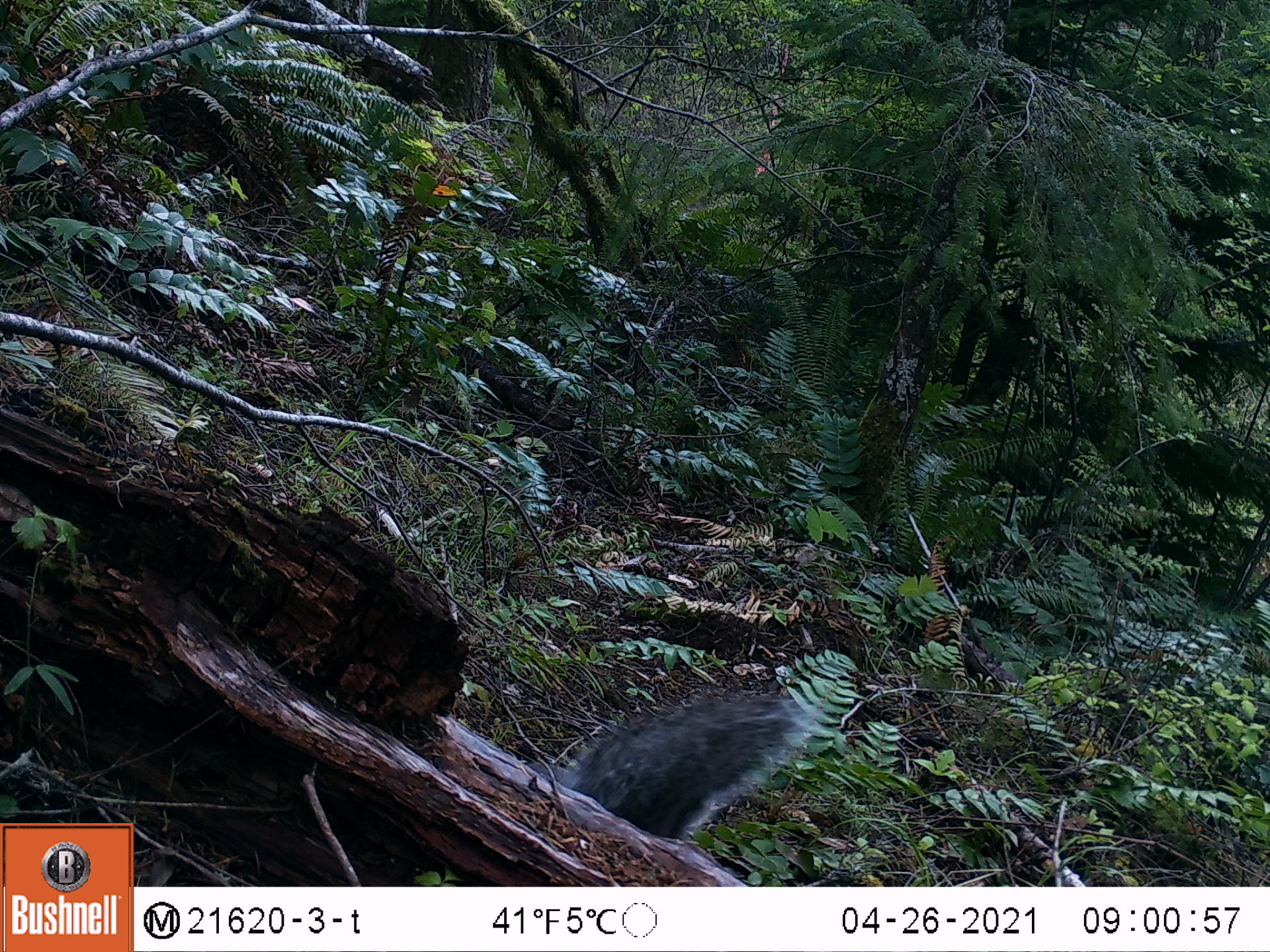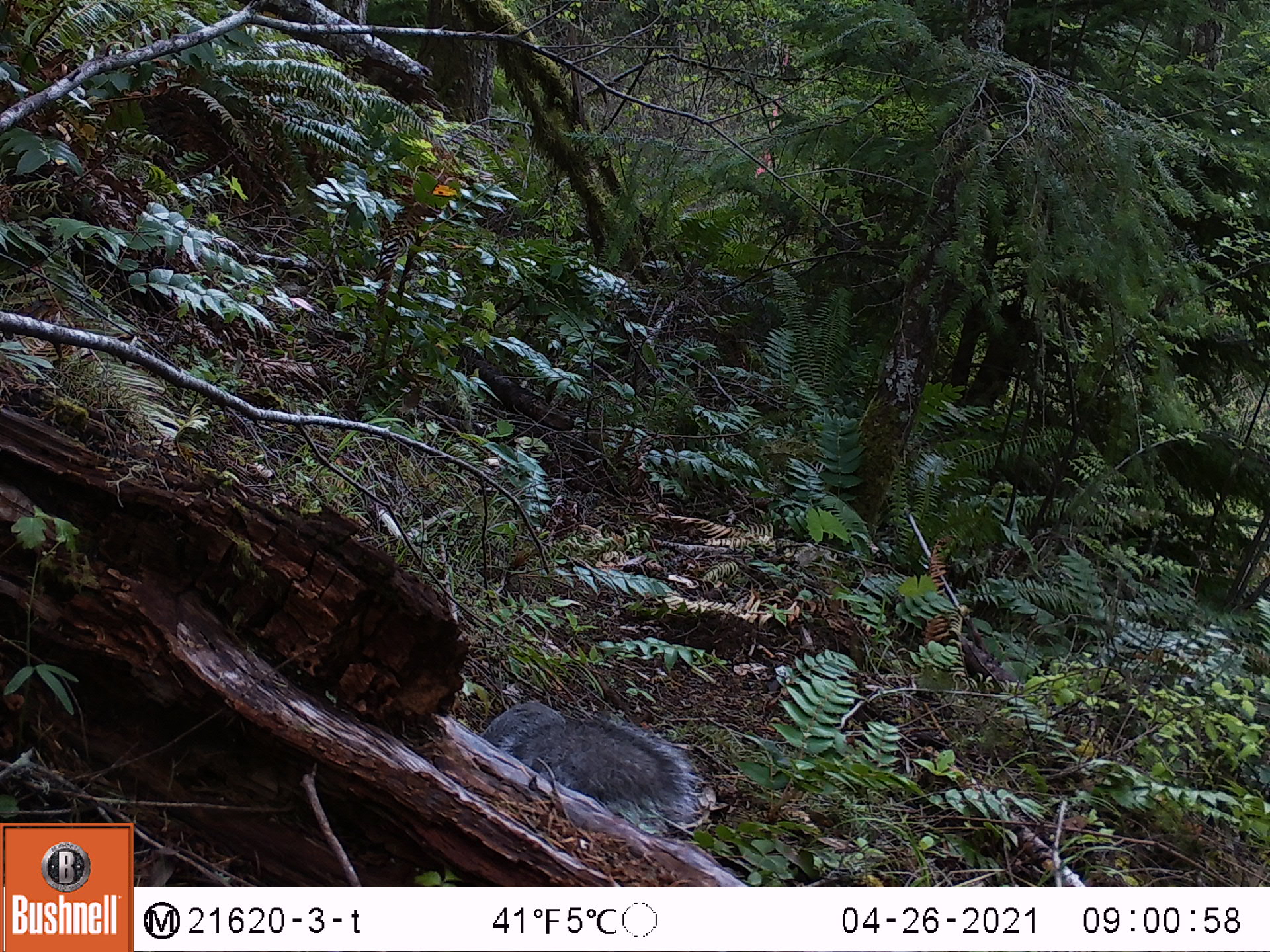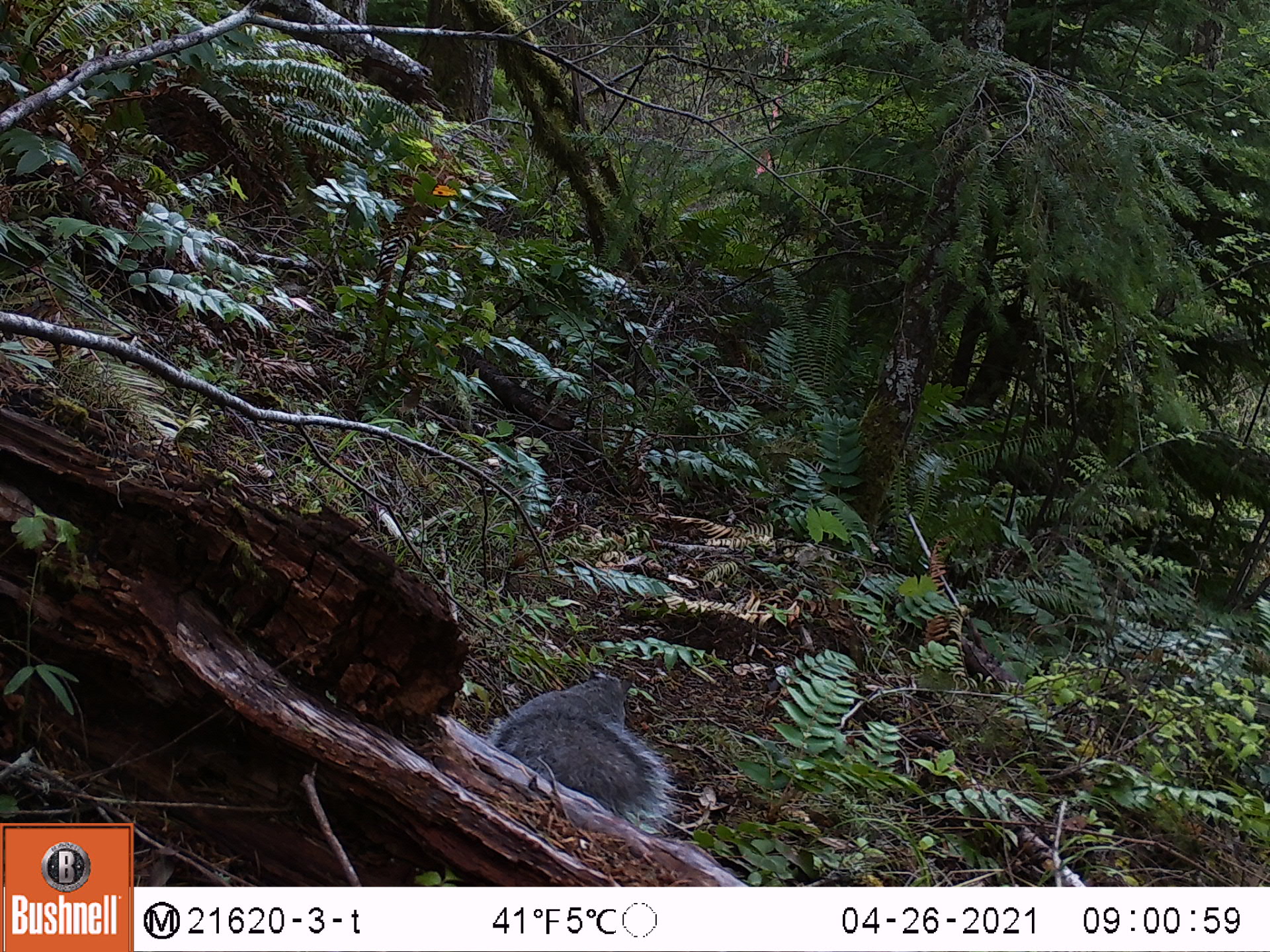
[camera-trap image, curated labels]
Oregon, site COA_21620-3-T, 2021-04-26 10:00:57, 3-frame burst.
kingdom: Animalia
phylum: Chordata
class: Mammalia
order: Rodentia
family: Sciuridae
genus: Sciurus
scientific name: Sciurus griseus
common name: western gray squirrel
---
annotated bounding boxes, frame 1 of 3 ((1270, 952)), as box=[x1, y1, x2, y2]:
western gray squirrel: box=[513, 677, 846, 858]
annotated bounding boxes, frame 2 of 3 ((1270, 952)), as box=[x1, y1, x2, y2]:
western gray squirrel: box=[461, 673, 728, 858]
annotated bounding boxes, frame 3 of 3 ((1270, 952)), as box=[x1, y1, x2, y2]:
western gray squirrel: box=[461, 649, 705, 853]